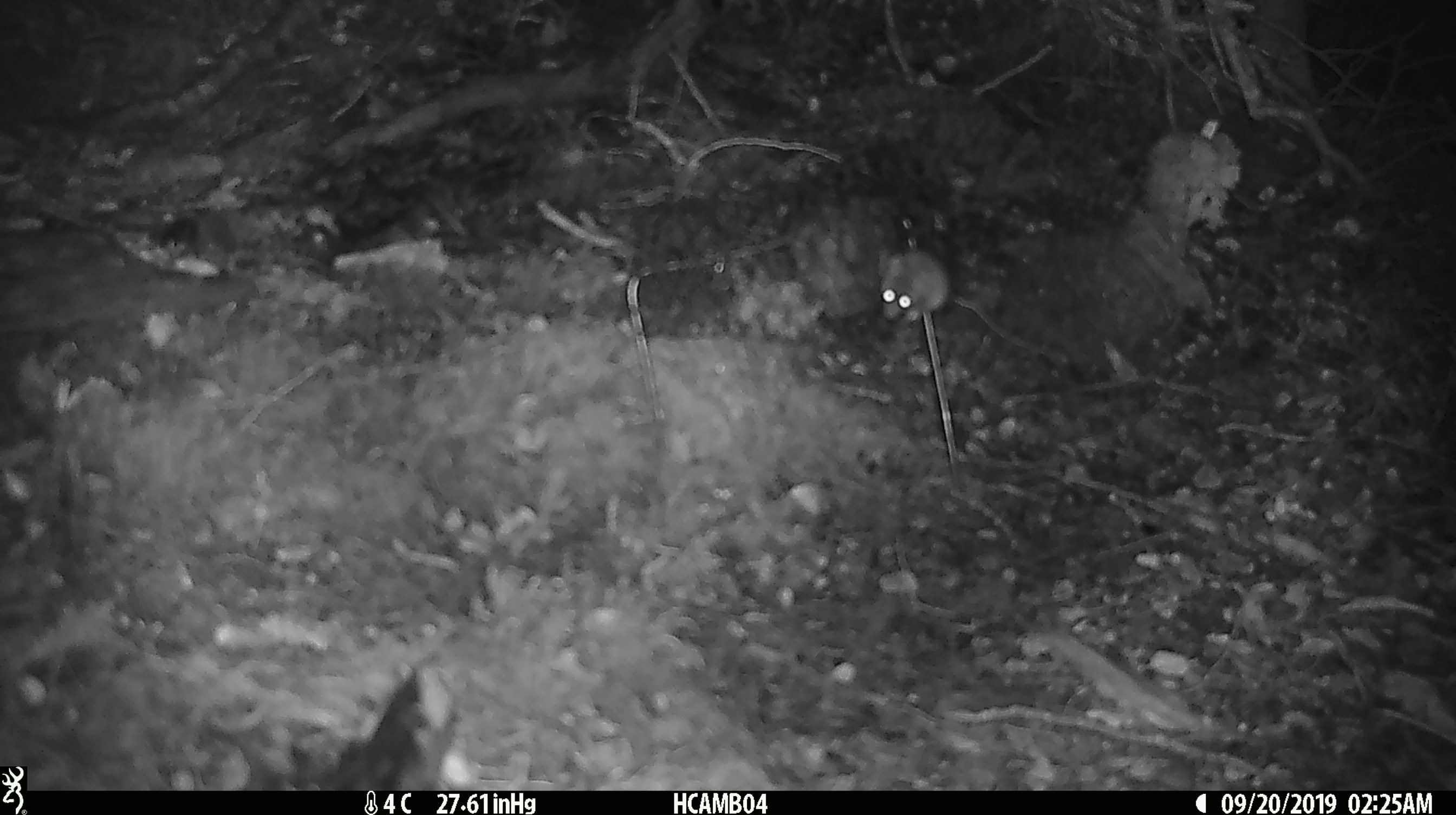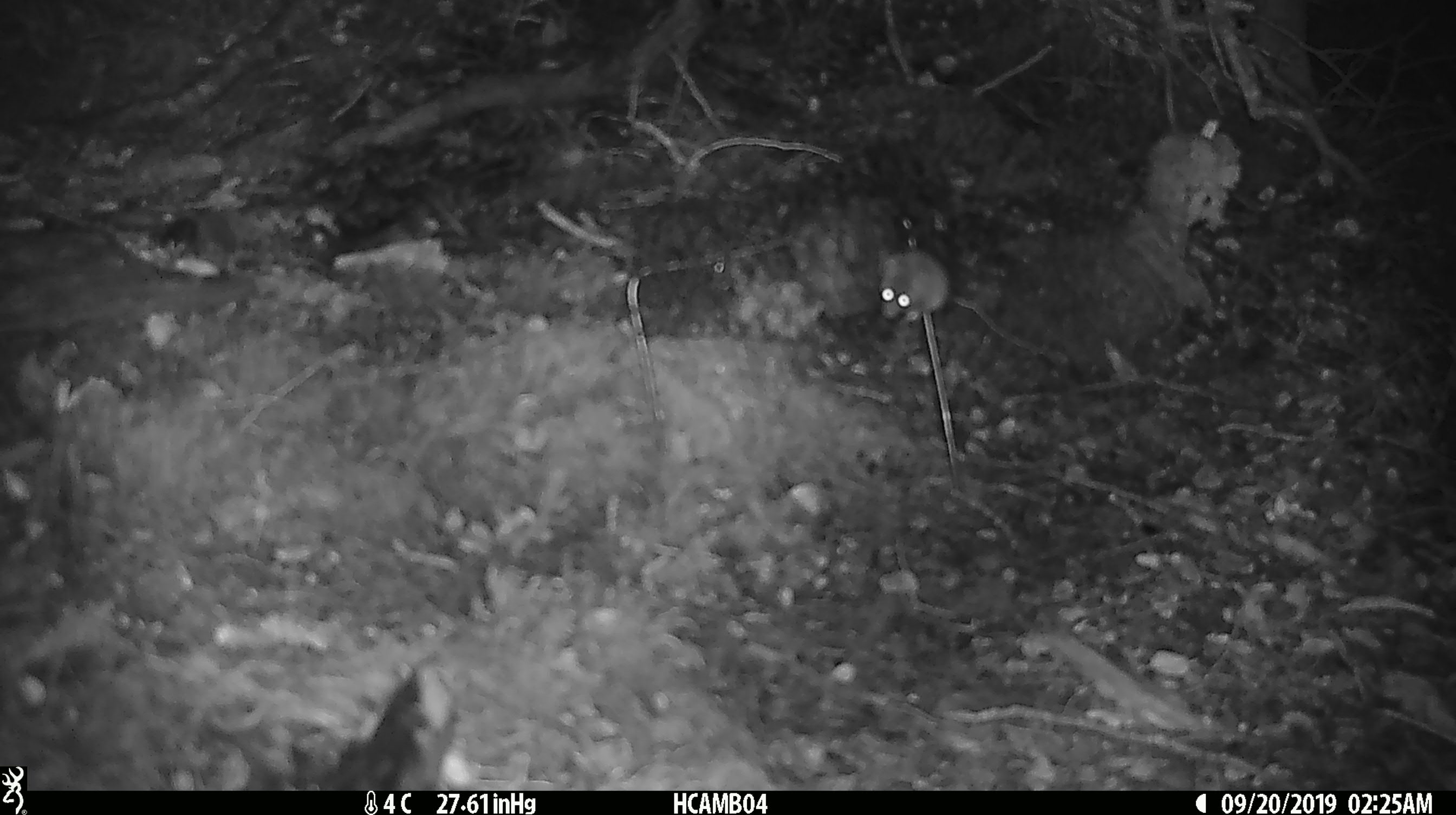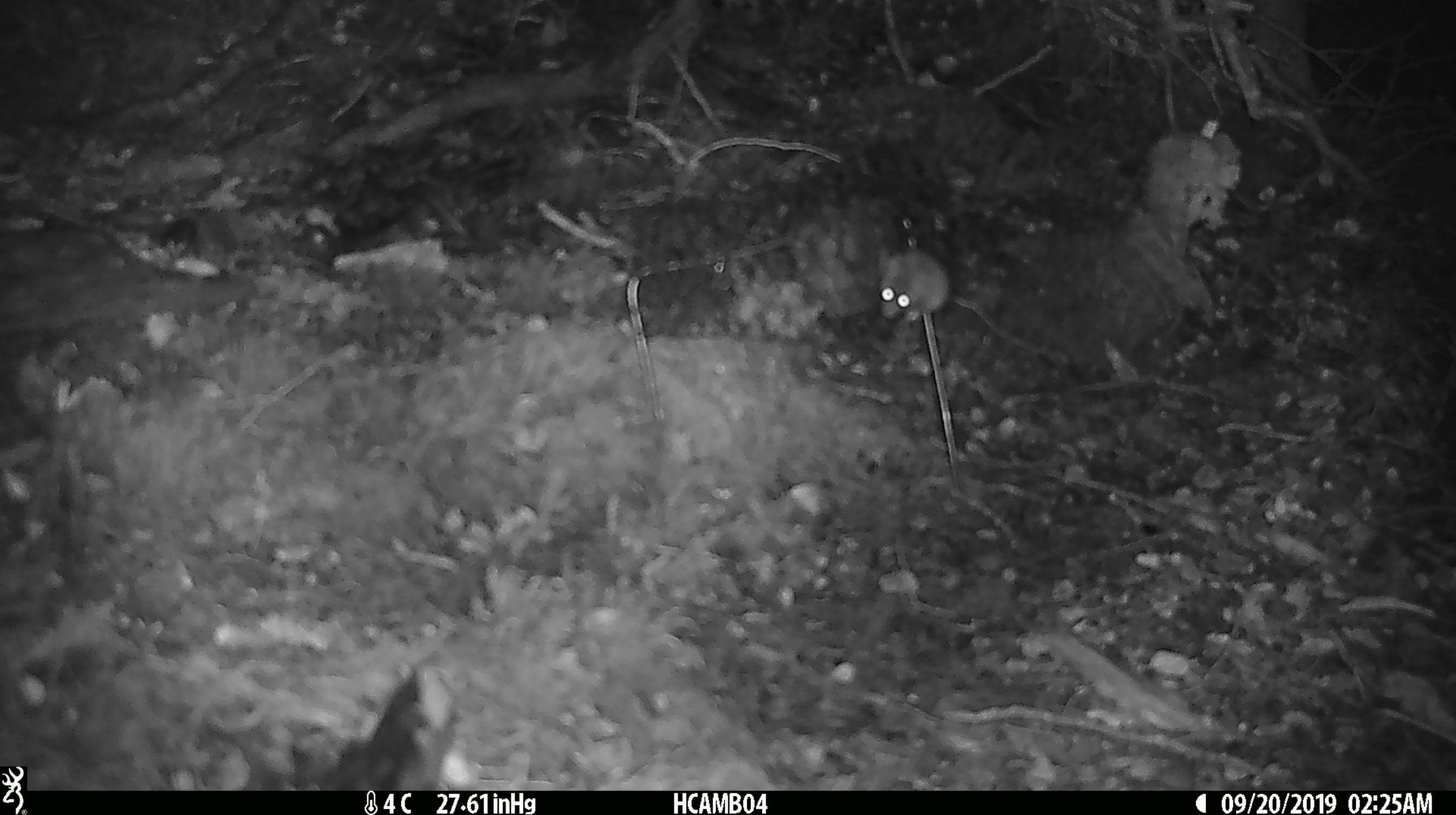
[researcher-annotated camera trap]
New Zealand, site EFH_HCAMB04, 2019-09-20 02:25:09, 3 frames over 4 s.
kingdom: Animalia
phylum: Chordata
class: Mammalia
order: Rodentia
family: Muridae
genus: Mus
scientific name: Mus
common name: mouse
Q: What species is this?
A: Mouse (Mus).